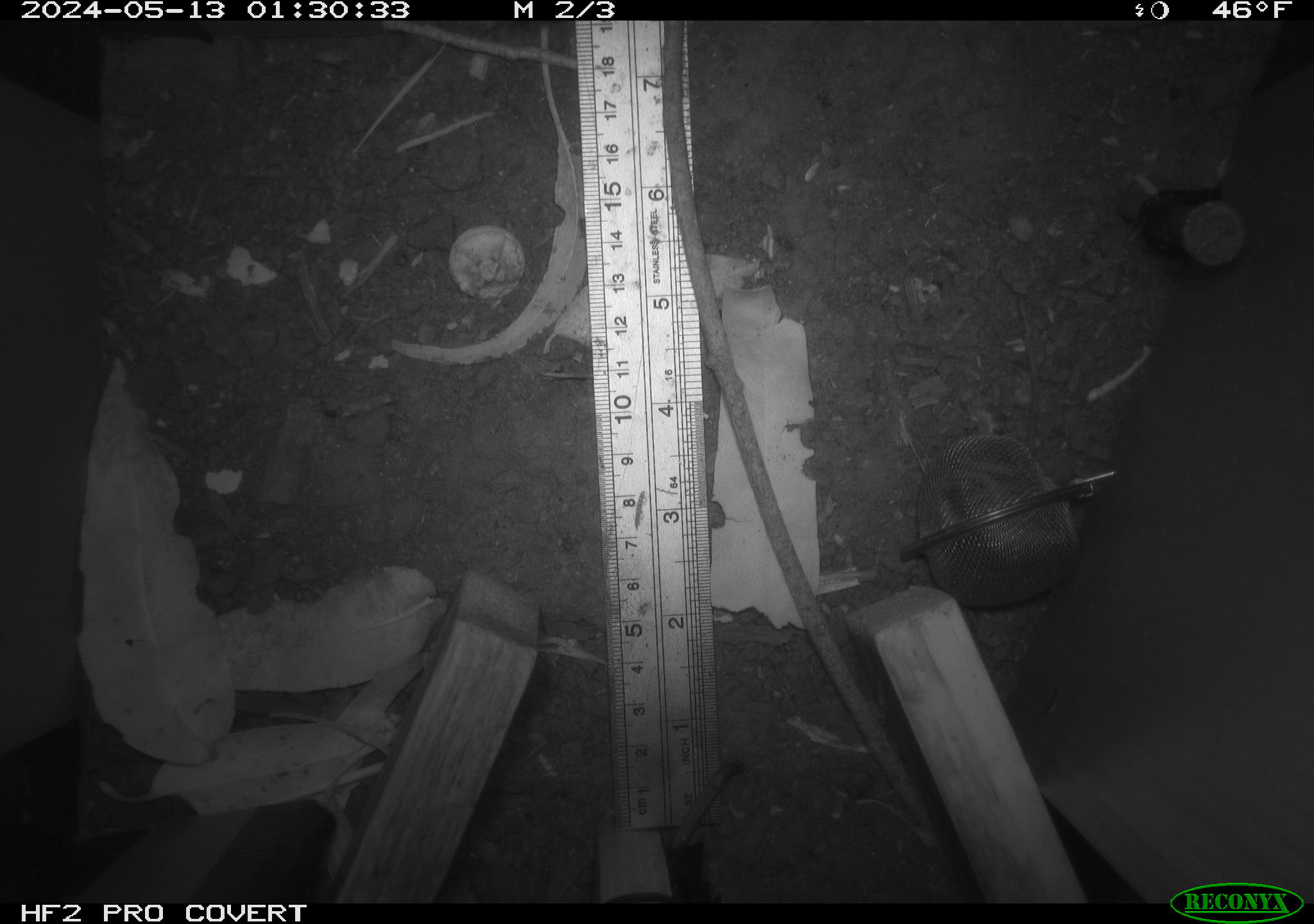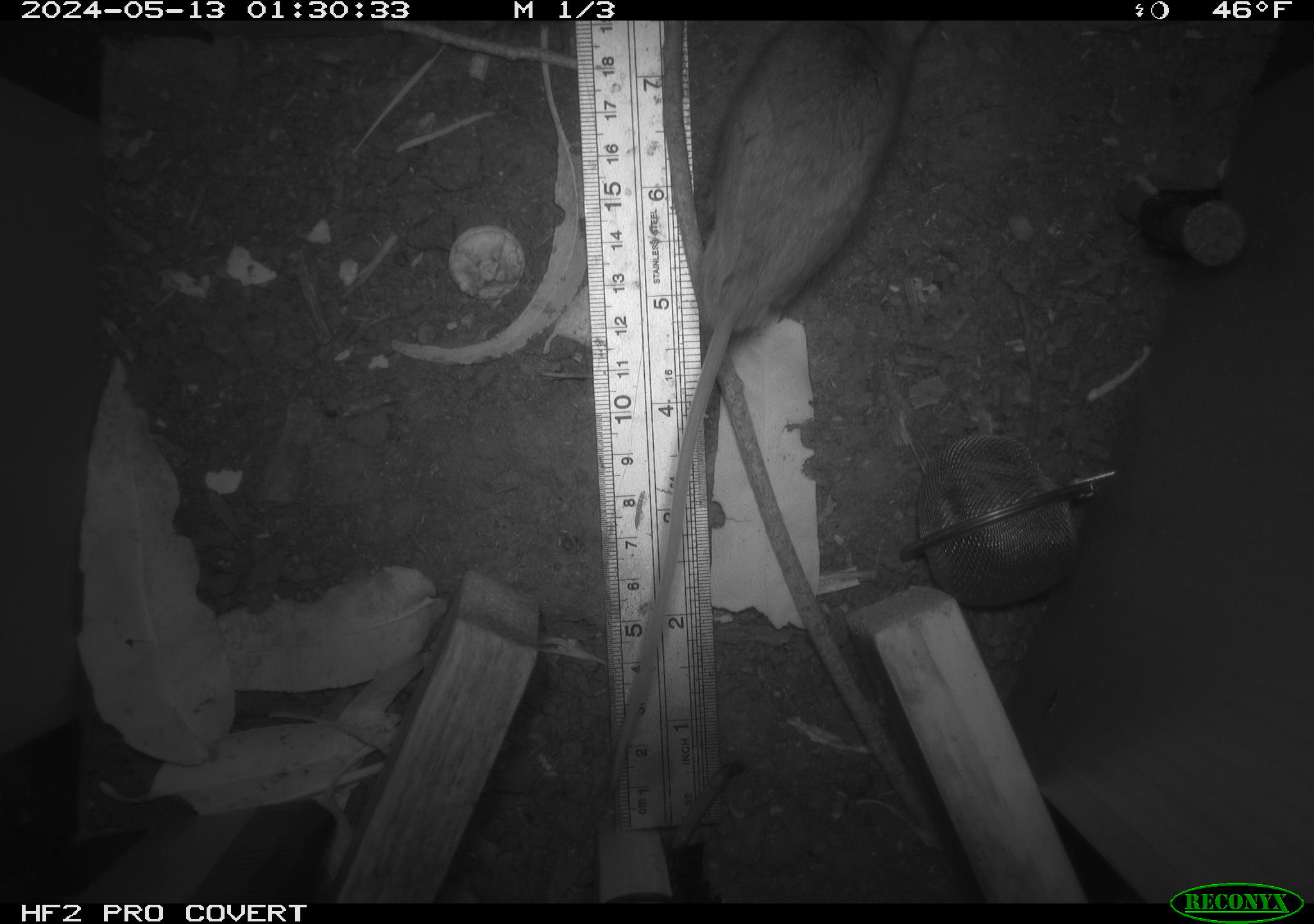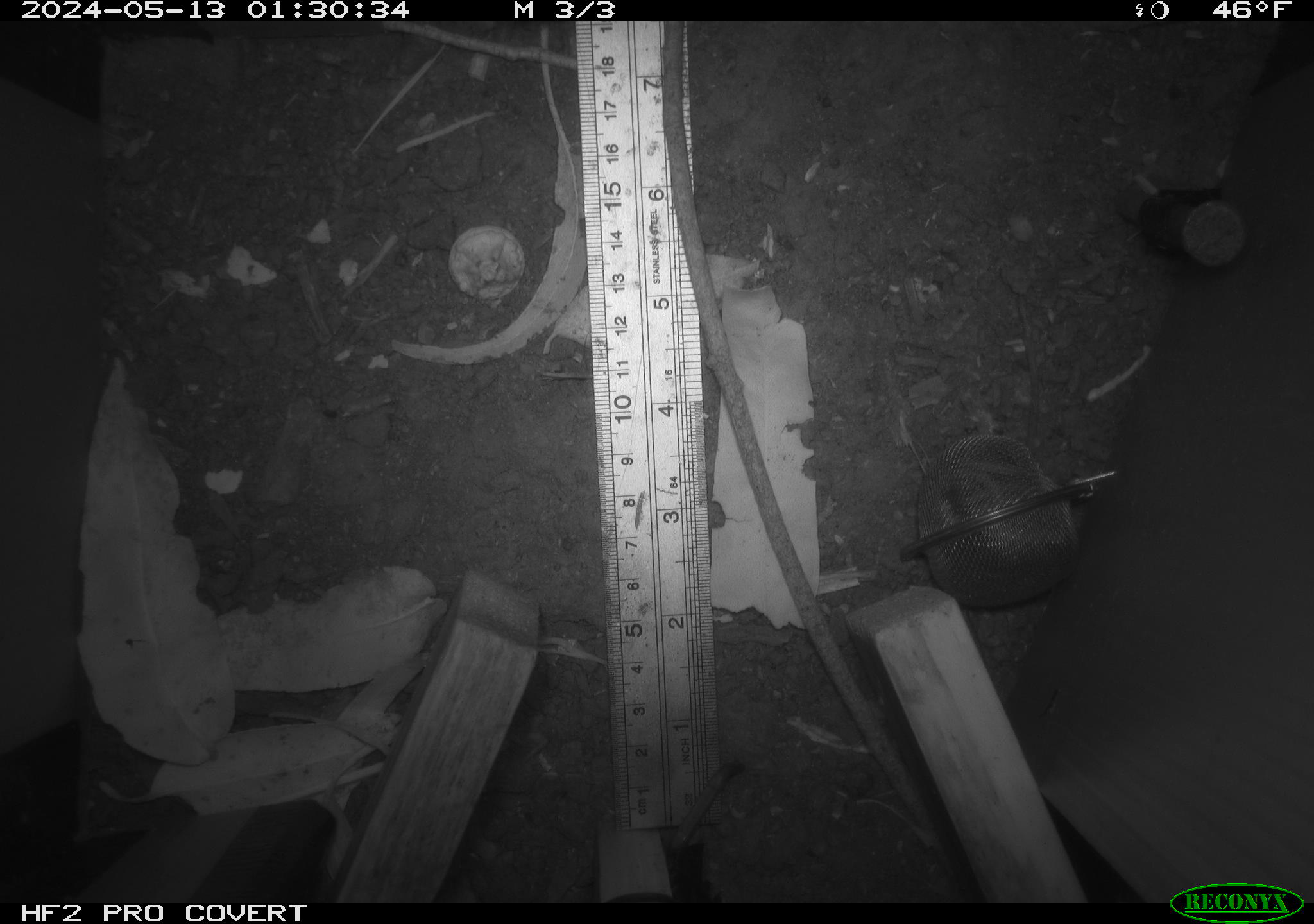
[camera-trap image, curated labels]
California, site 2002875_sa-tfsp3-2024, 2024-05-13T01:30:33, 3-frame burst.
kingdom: Animalia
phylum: Chordata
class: Mammalia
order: Rodentia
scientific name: Rodentia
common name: rodent